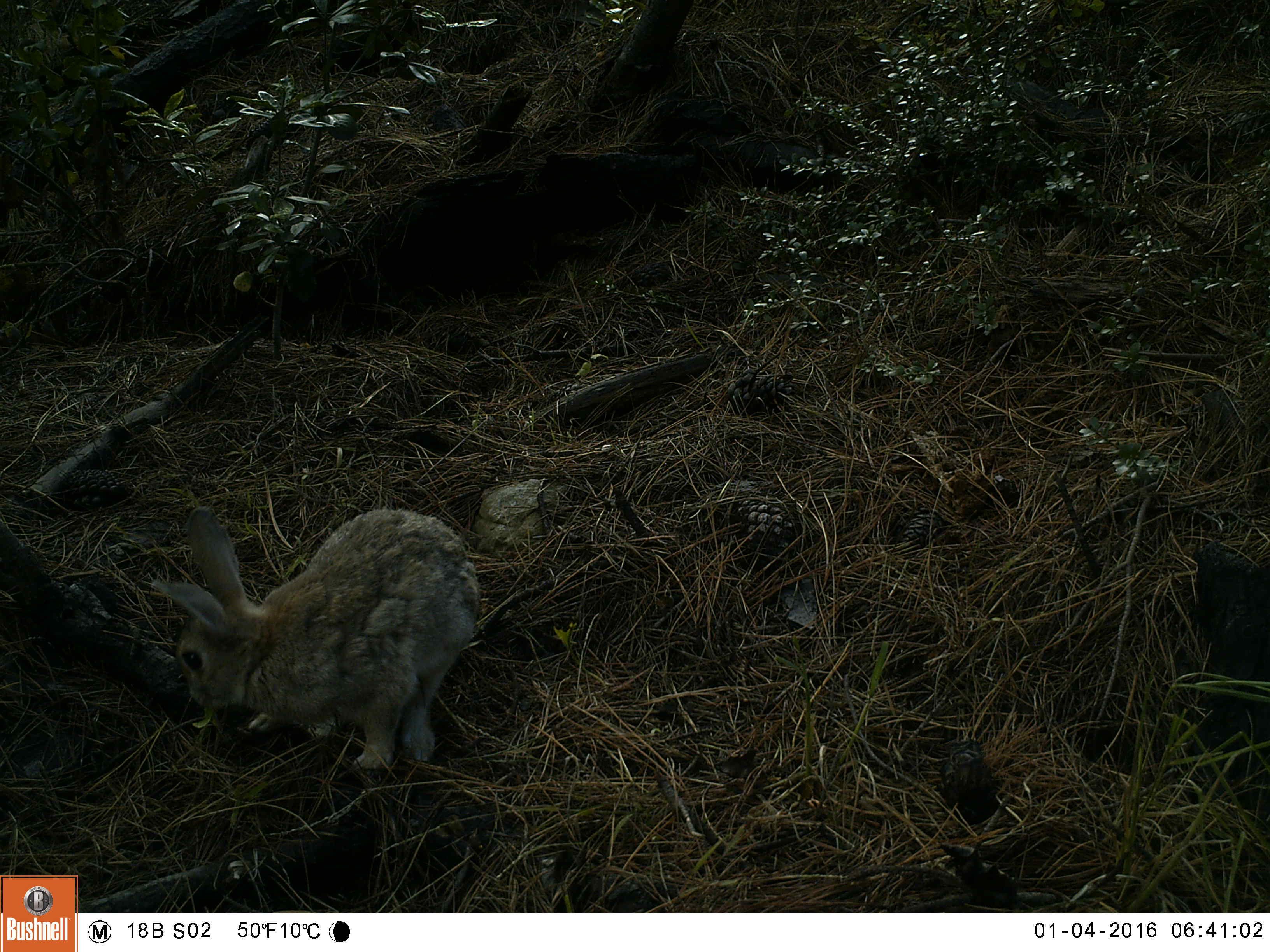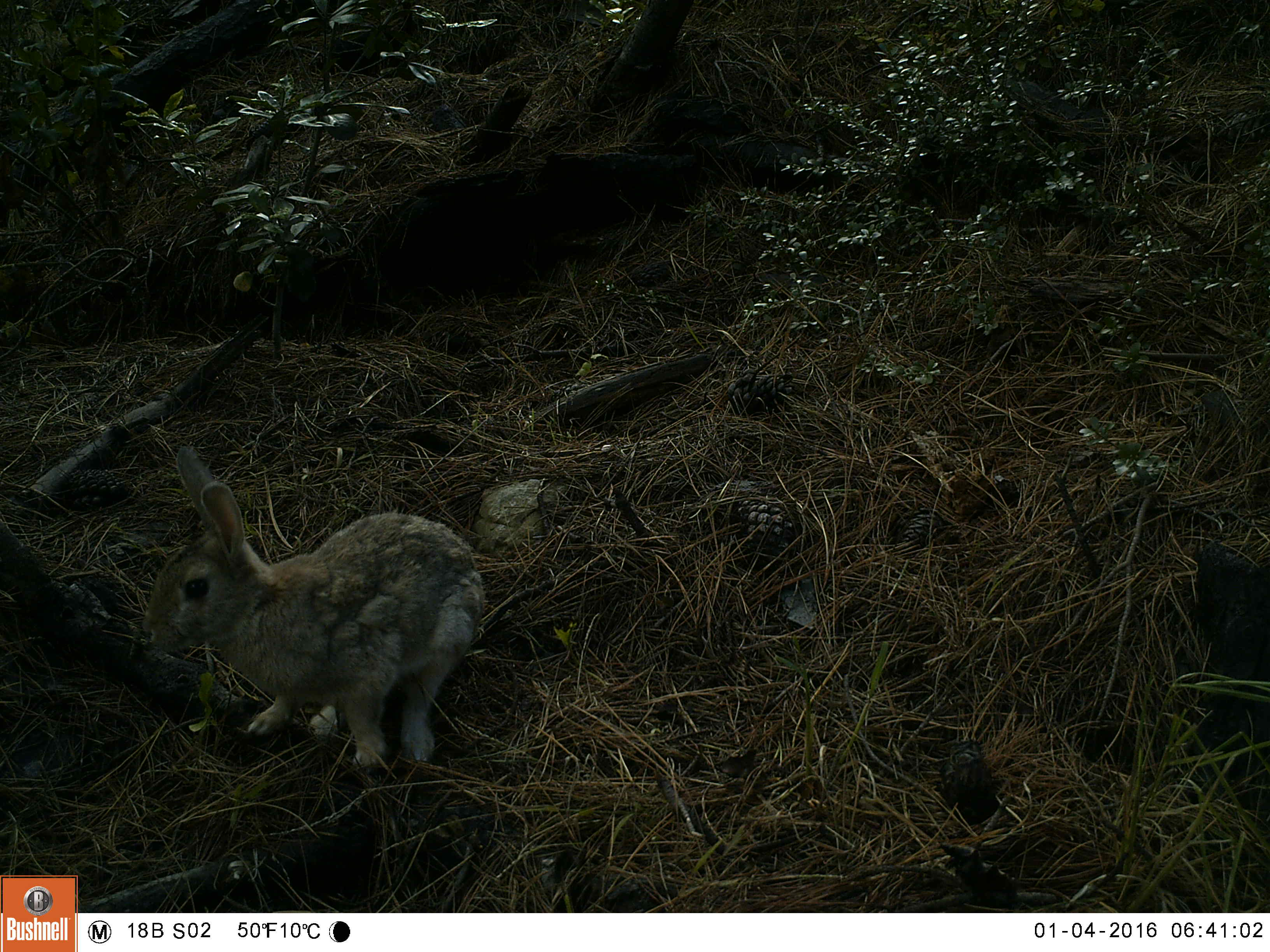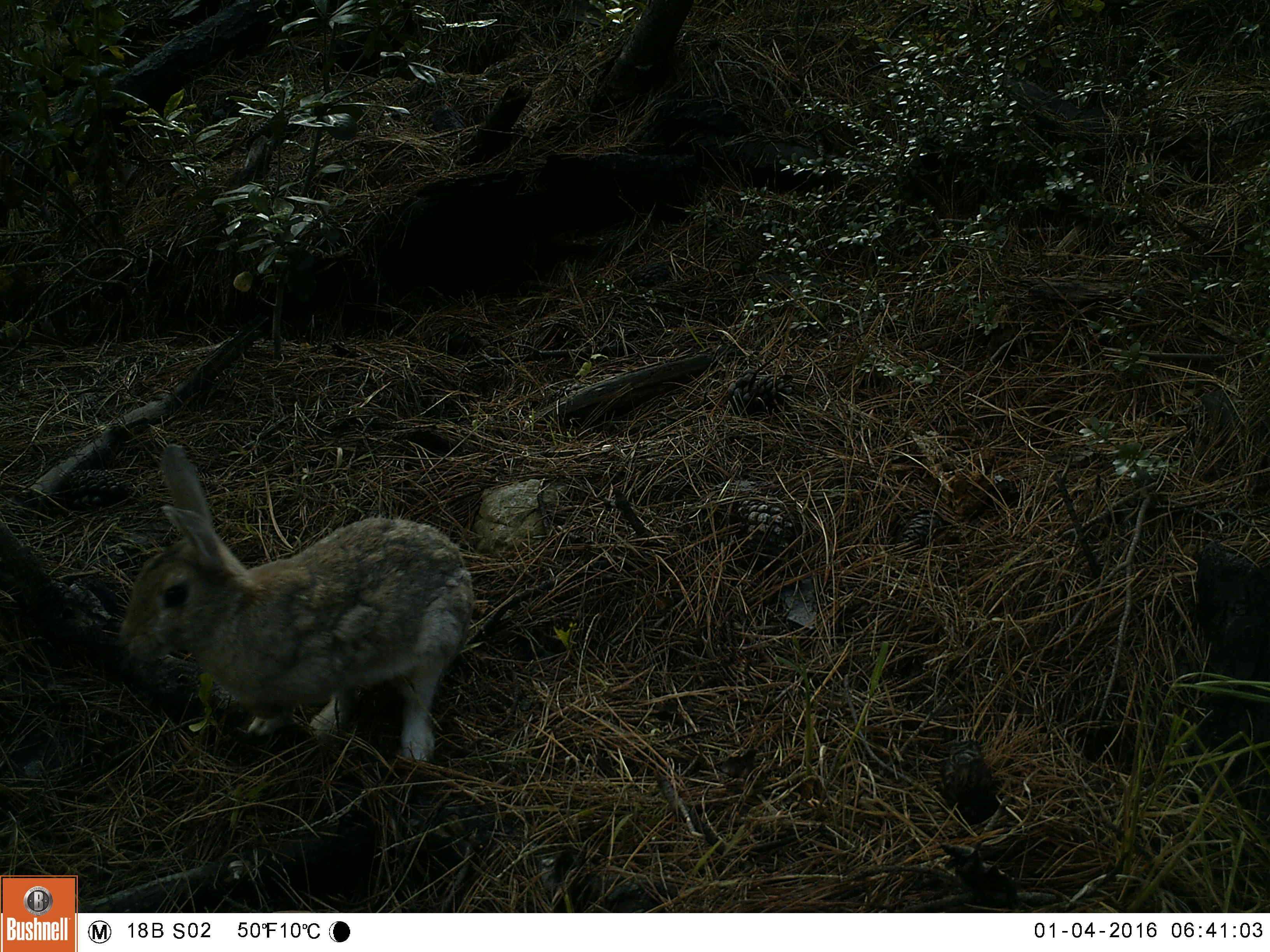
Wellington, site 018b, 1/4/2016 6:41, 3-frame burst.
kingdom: Animalia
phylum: Chordata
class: Mammalia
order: Lagomorpha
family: Leporidae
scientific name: Leporidae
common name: rabbit